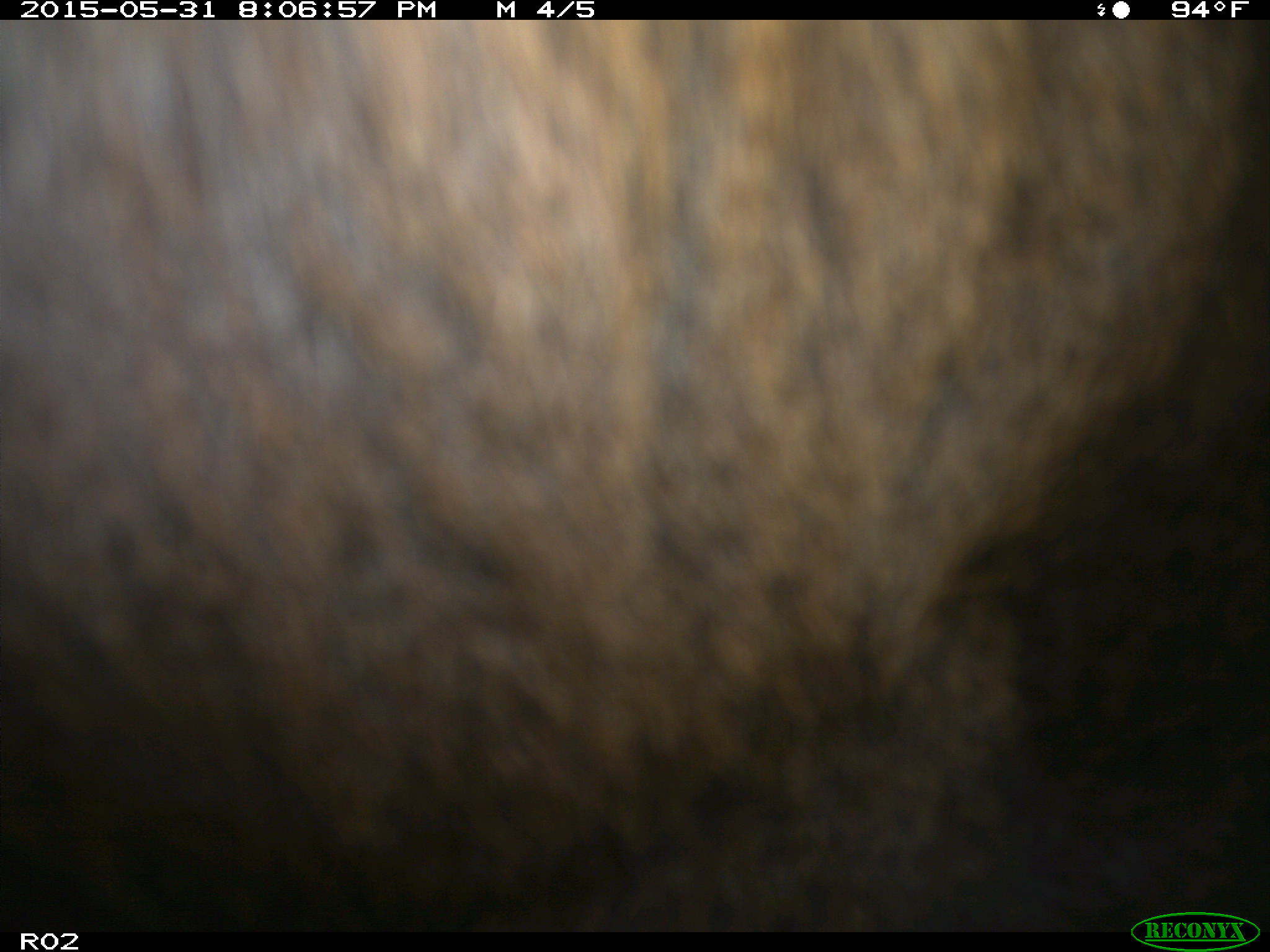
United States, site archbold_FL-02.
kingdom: Animalia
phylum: Chordata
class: Mammalia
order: Artiodactyla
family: Bovidae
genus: Bos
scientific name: Bos taurus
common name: domestic cow